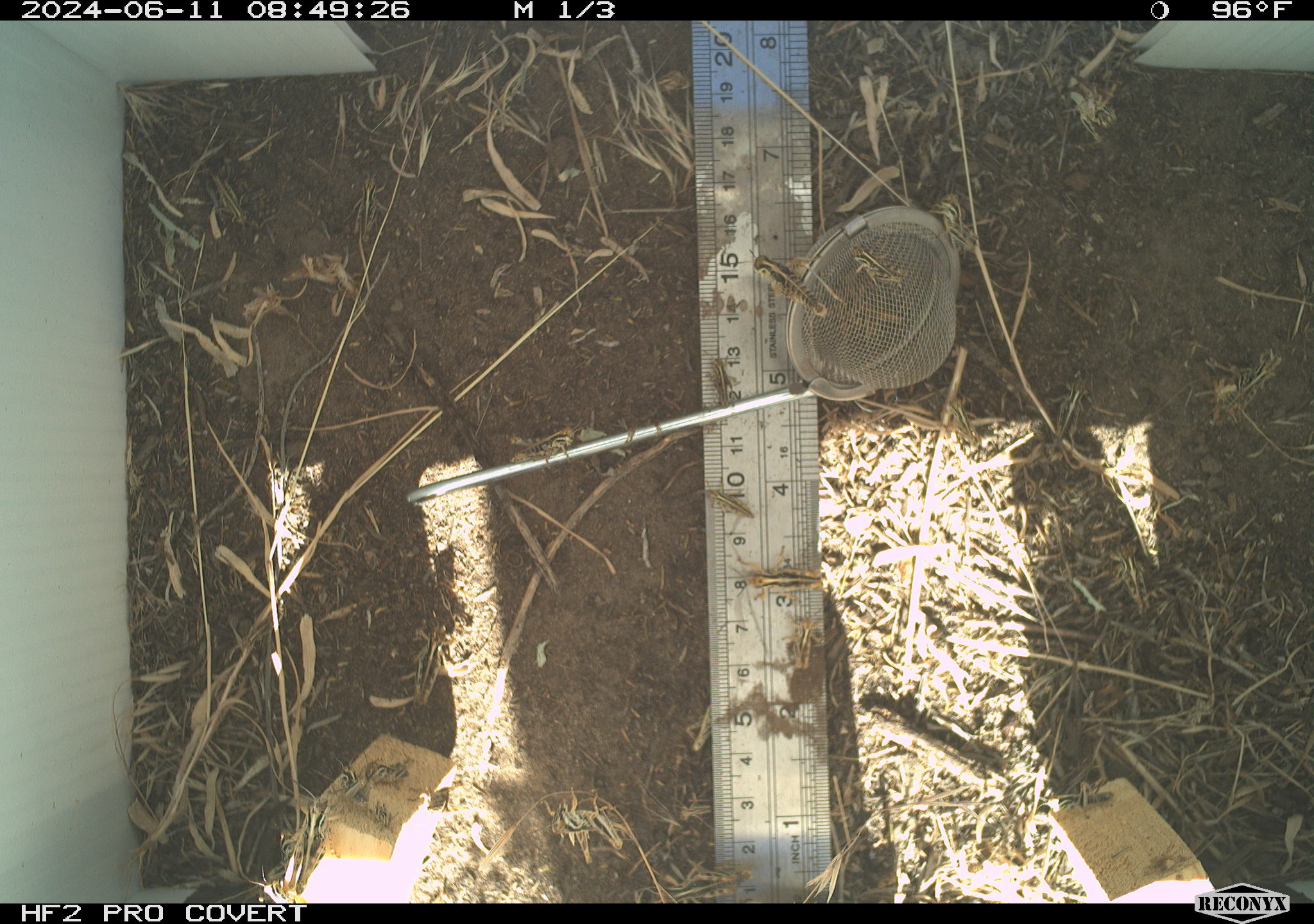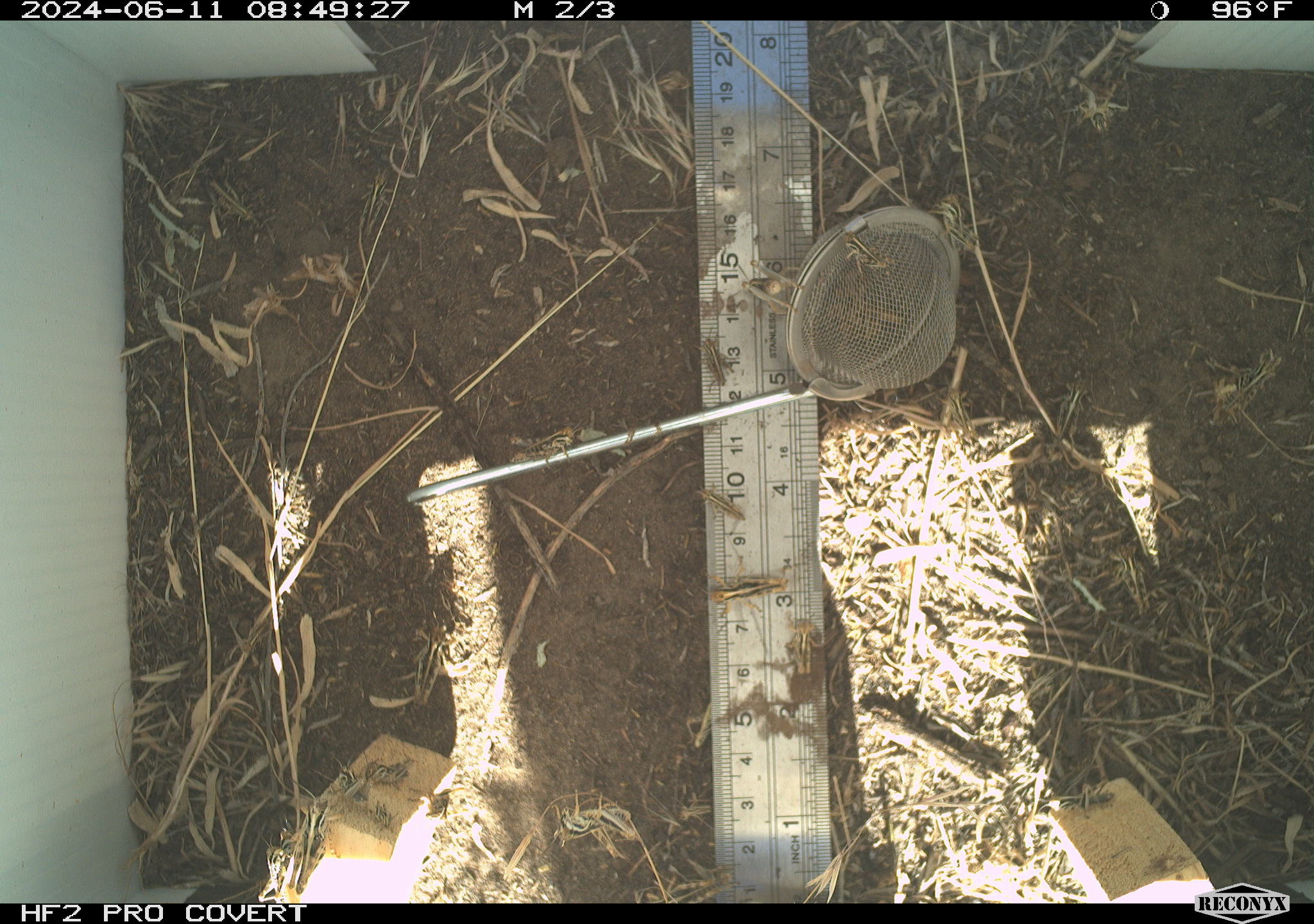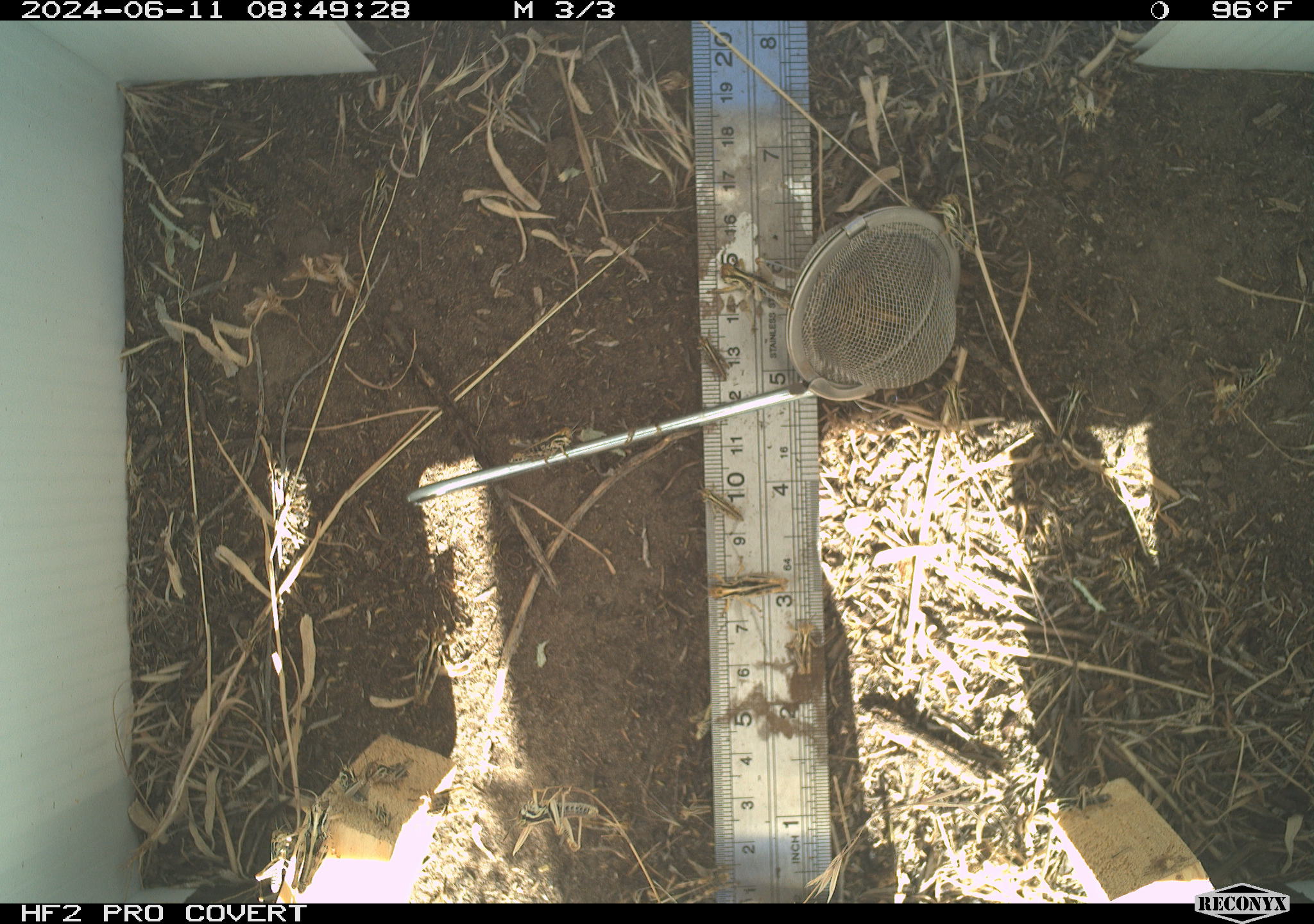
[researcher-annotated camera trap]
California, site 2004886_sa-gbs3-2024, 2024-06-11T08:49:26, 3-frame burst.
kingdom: Animalia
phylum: Arthropoda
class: Insecta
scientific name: Insecta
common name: insect